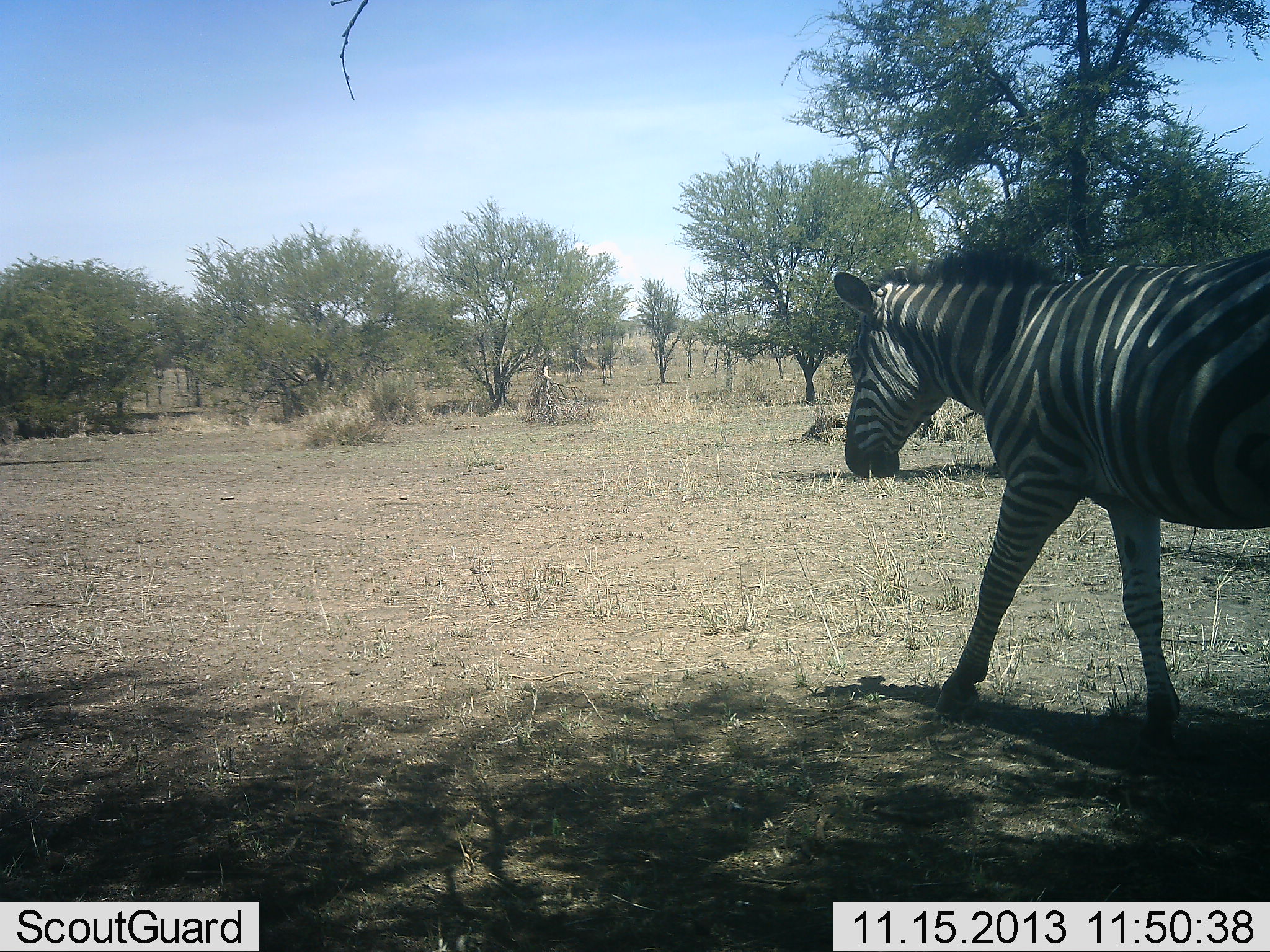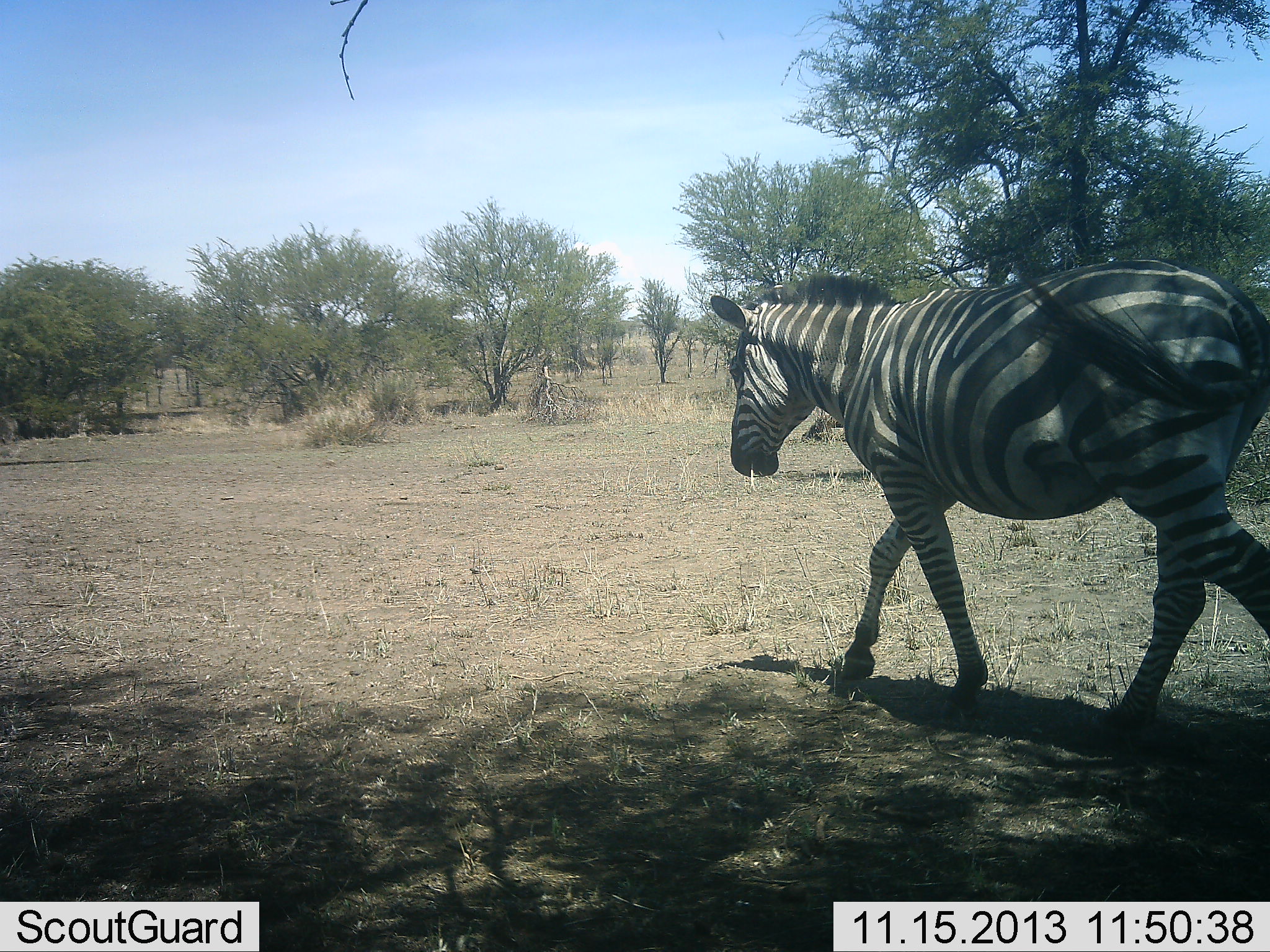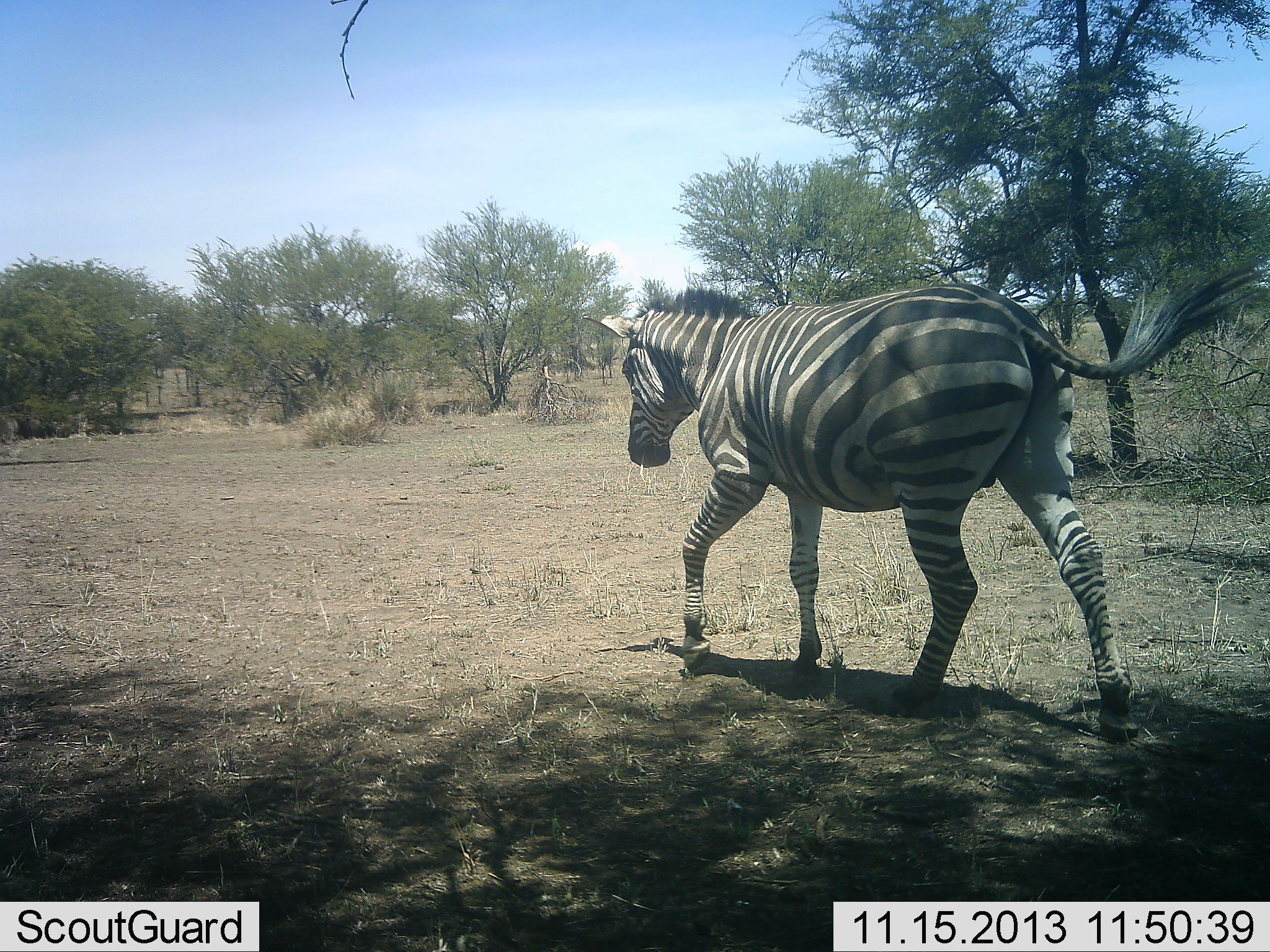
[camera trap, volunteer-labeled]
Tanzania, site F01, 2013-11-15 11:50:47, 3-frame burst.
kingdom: Animalia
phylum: Chordata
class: Mammalia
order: Perissodactyla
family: Equidae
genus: Equus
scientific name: Equus quagga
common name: plains zebra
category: zebra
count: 1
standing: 0%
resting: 0%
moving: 100%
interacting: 0%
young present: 0%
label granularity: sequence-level